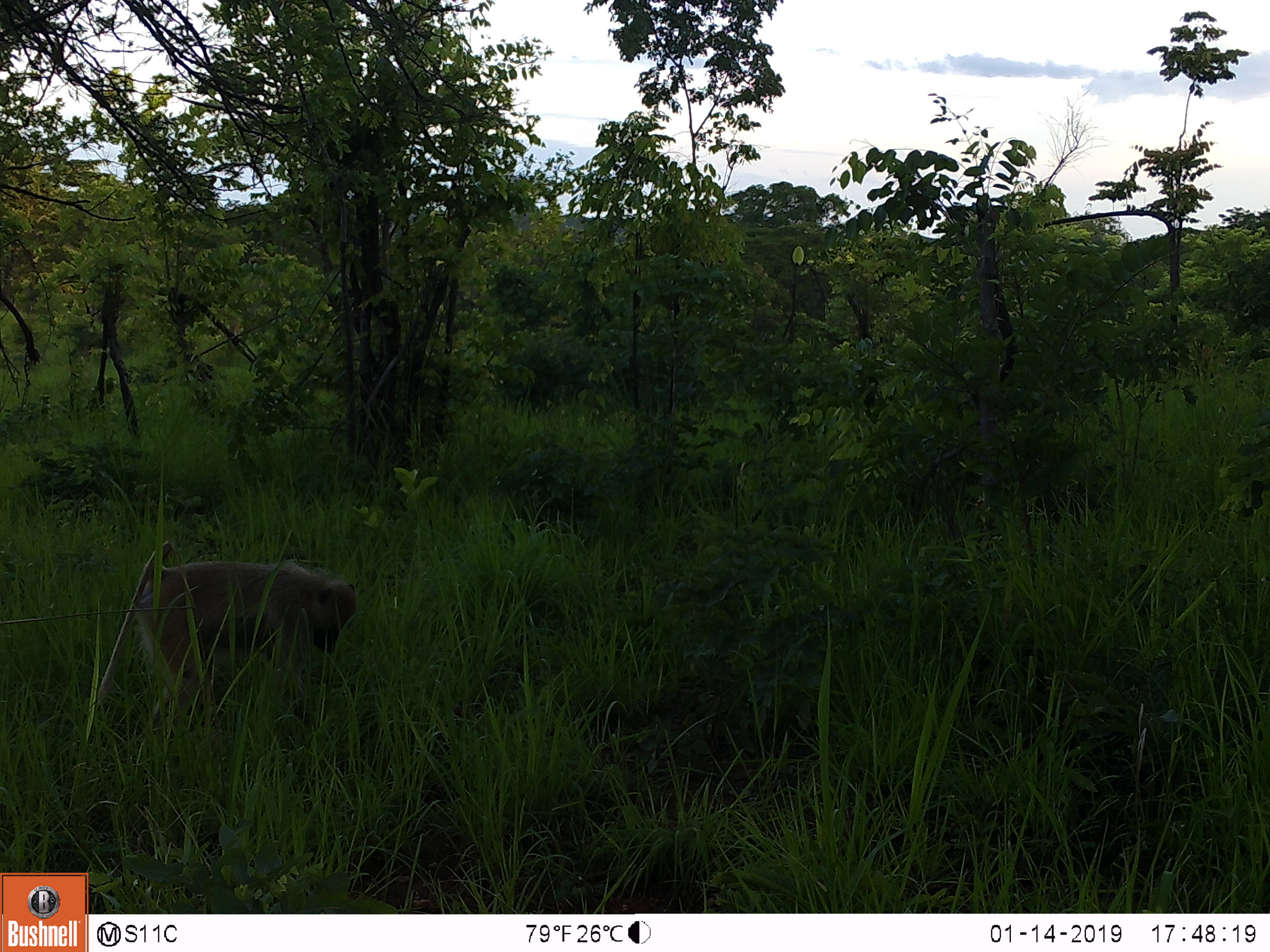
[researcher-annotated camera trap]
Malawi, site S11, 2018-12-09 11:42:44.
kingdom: Animalia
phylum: Chordata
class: Mammalia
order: Primates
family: Cercopithecidae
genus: Papio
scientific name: Papio cynocephalus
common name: yellow baboon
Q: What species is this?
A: Yellow baboon (Papio cynocephalus).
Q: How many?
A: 1.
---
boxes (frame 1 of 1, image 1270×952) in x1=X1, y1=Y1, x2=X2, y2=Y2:
yellow baboon: x1=94, y1=528, x2=368, y2=738